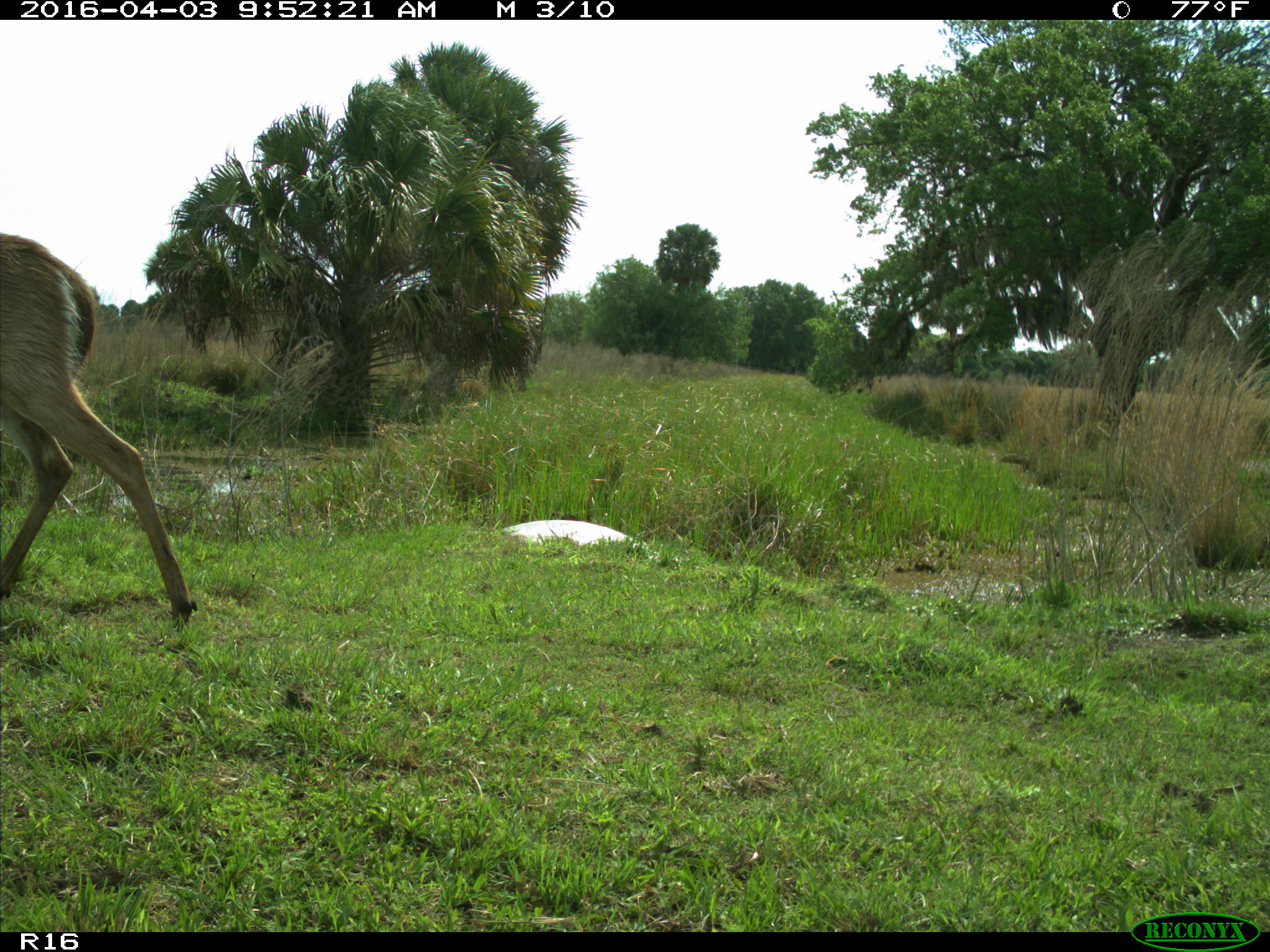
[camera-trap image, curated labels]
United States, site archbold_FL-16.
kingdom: Animalia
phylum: Chordata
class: Mammalia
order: Artiodactyla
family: Cervidae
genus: Odocoileus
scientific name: Odocoileus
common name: deer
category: unidentified deer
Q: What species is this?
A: Unidentified deer (deer) (Odocoileus).